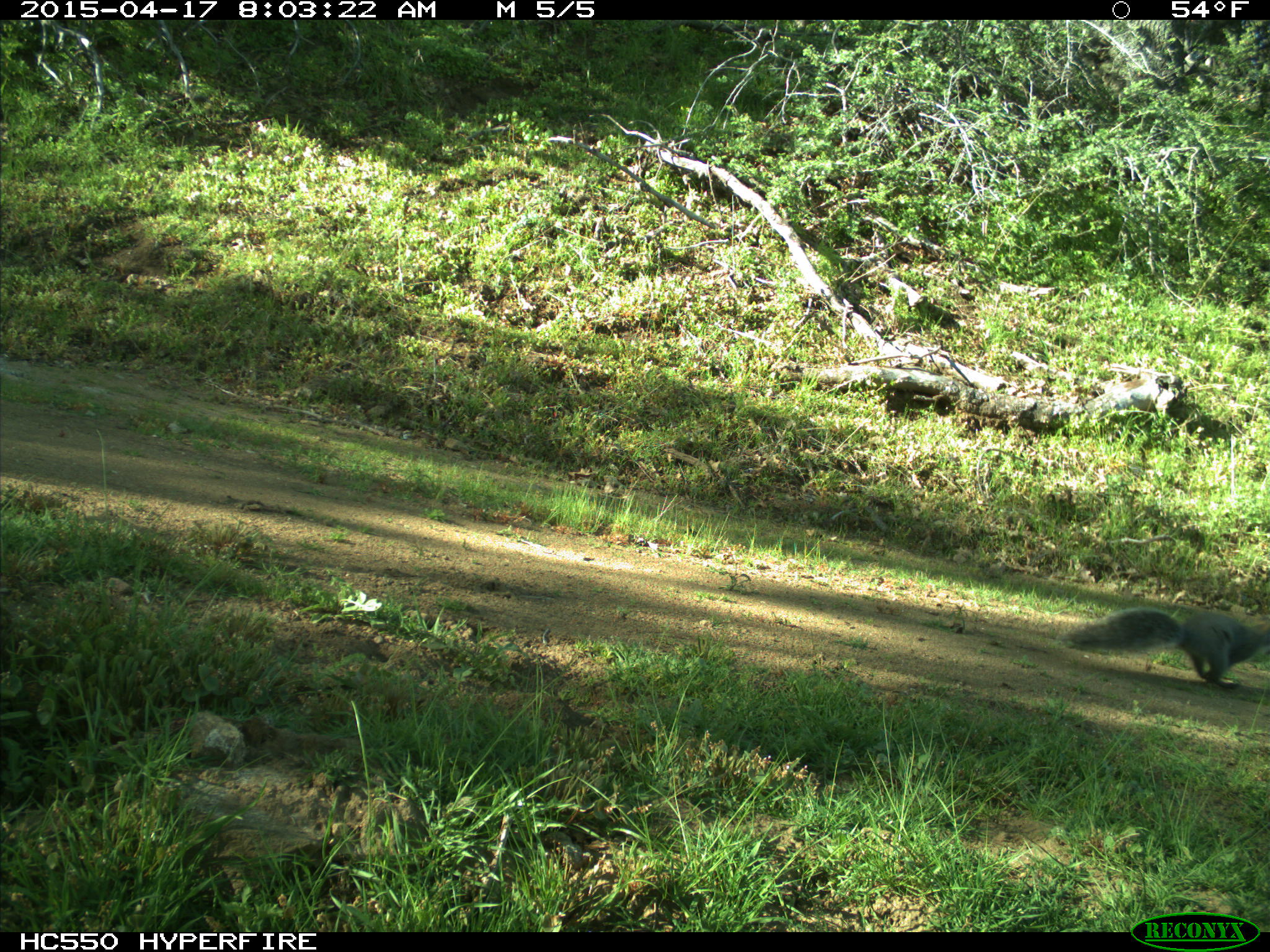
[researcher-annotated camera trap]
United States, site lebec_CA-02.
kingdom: Animalia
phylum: Chordata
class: Mammalia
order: Rodentia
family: Sciuridae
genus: Sciurus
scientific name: Sciurus carolinensis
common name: eastern gray squirrel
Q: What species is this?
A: Sciurus carolinensis (eastern gray squirrel).